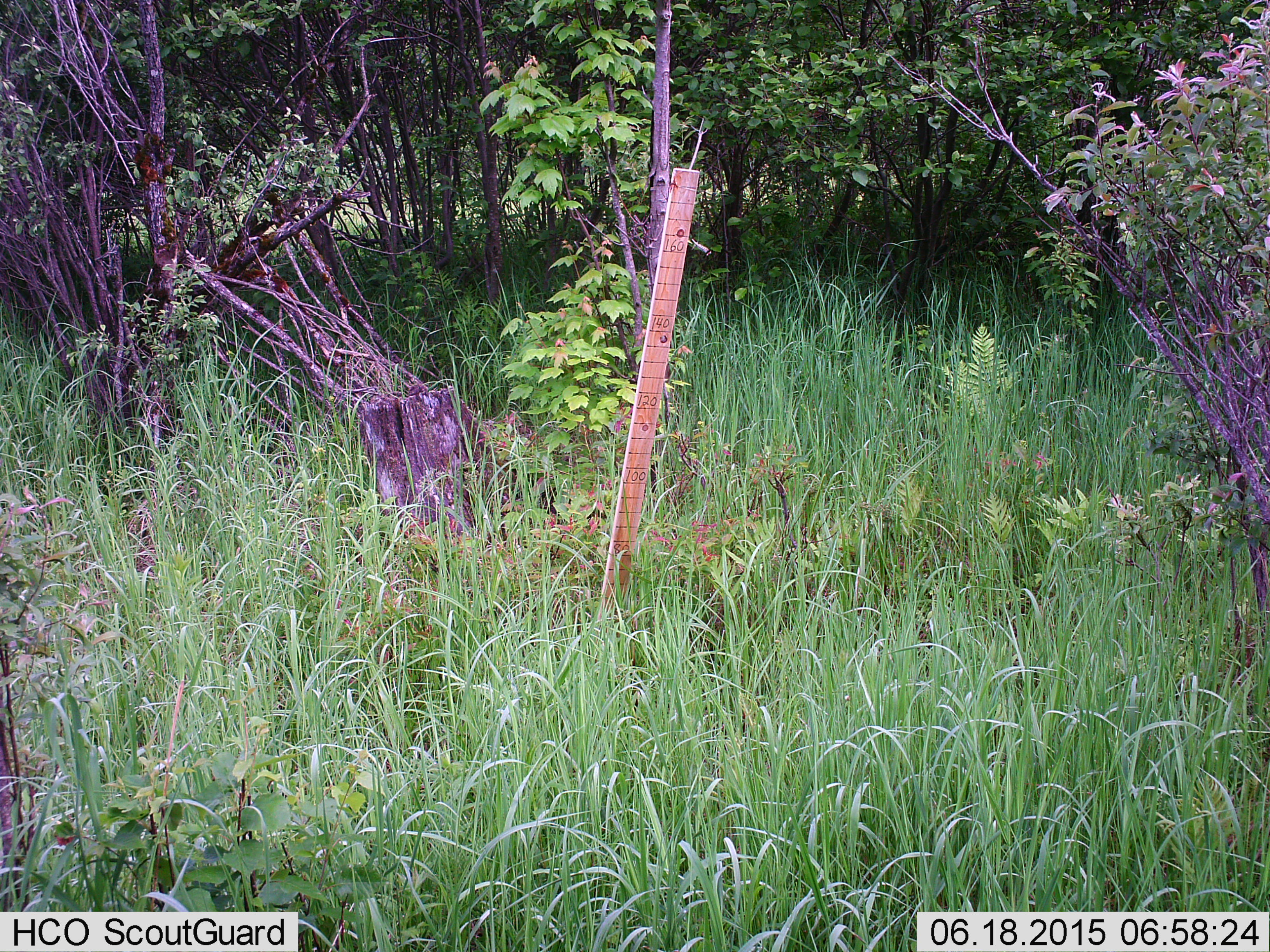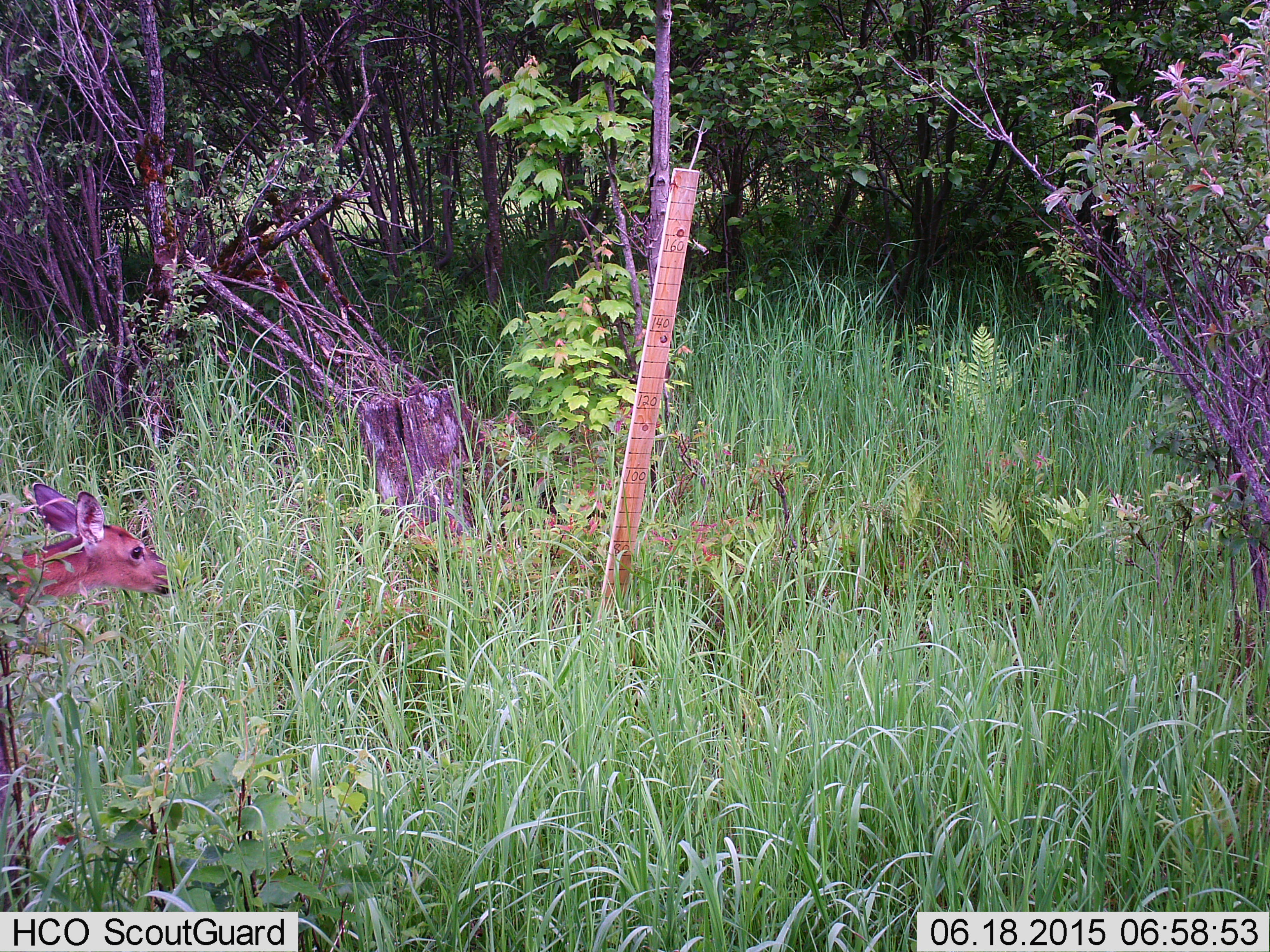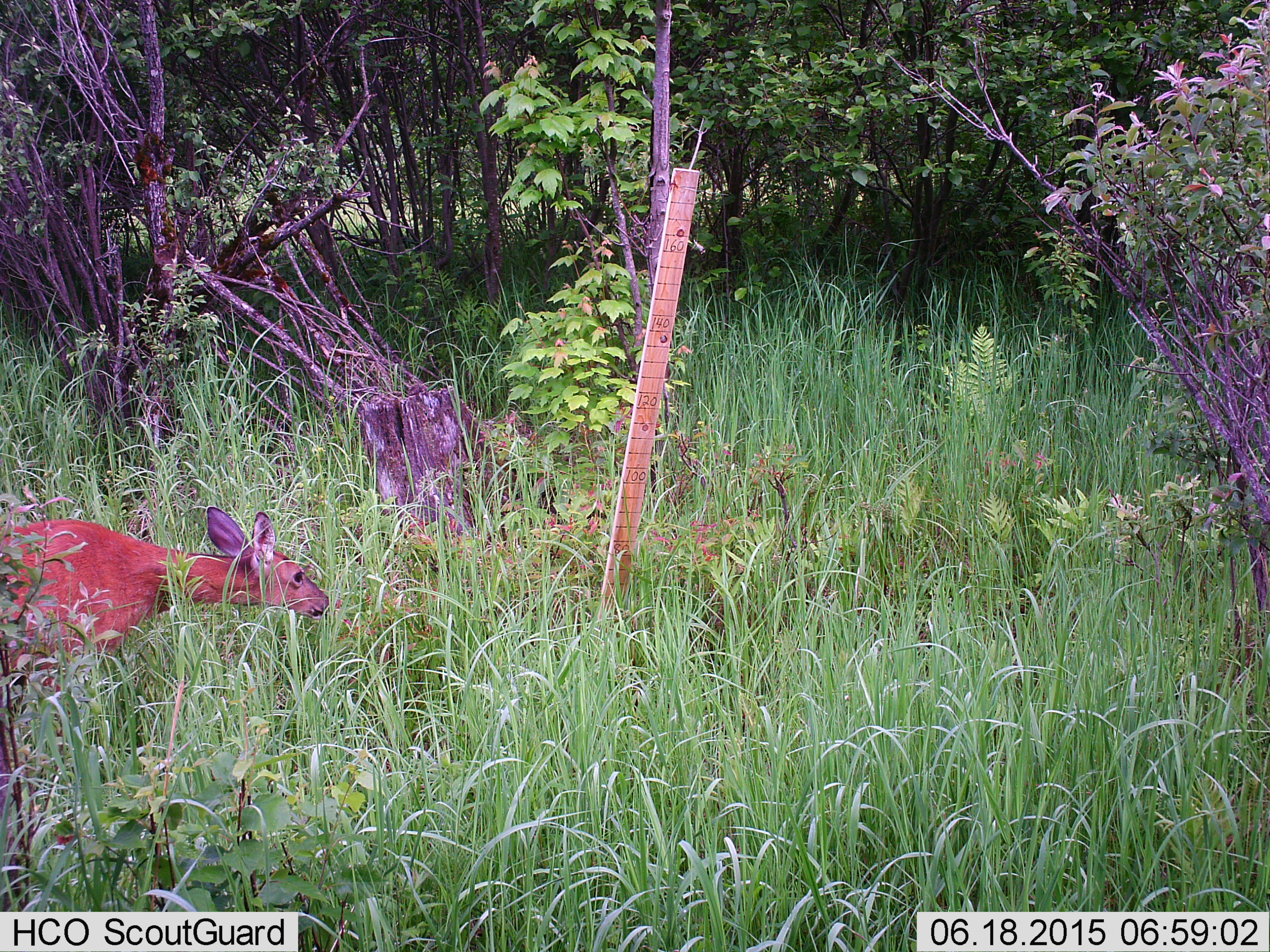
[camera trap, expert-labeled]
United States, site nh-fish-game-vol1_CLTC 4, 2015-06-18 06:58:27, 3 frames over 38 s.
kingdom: Animalia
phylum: Chordata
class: Mammalia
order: Artiodactyla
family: Cervidae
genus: Odocoileus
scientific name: Odocoileus virginianus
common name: white-tailed deer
White-tailed deer (Odocoileus virginianus).